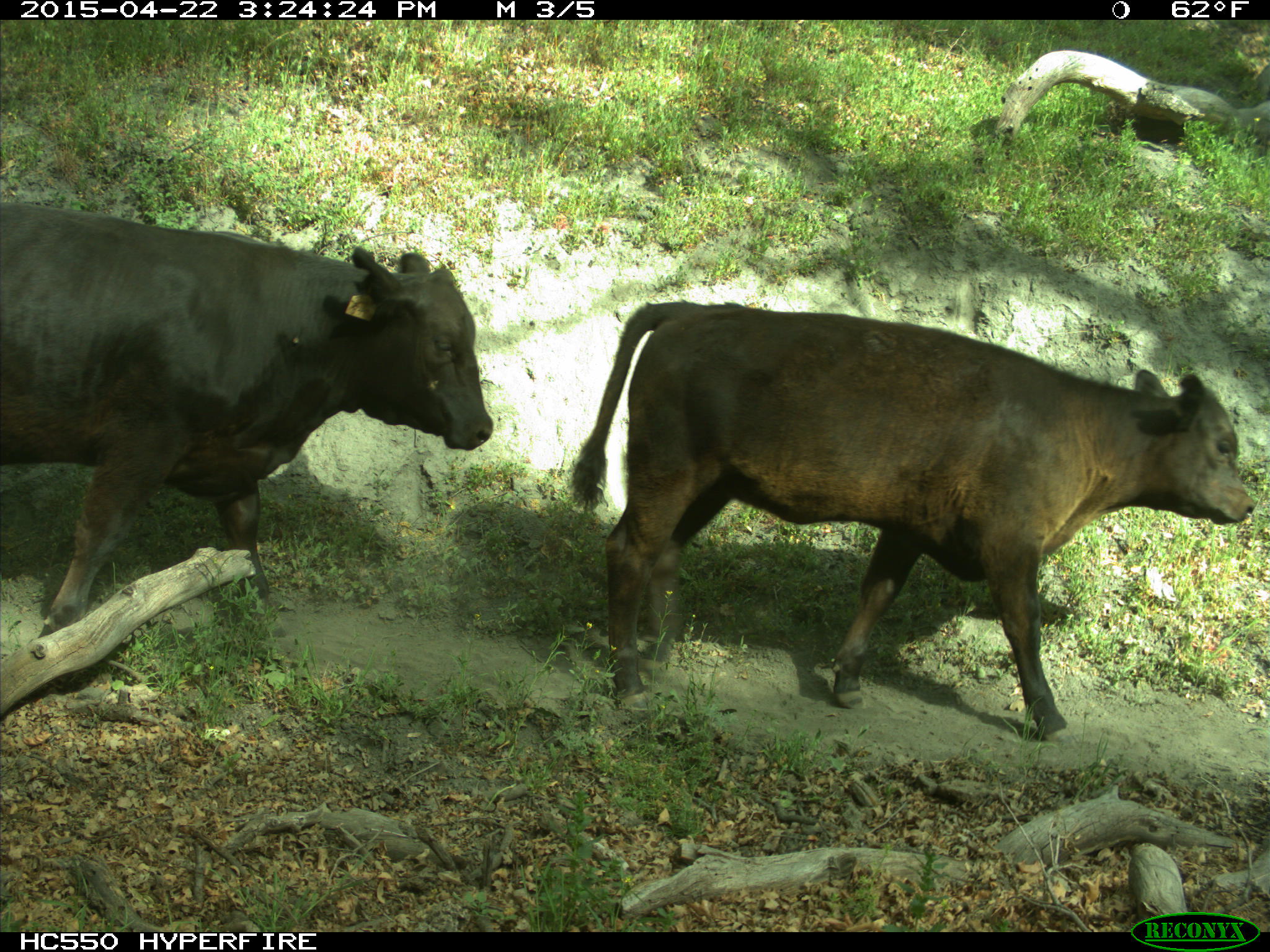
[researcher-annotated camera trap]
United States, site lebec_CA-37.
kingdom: Animalia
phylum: Chordata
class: Mammalia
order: Artiodactyla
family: Bovidae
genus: Bos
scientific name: Bos taurus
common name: domestic cow